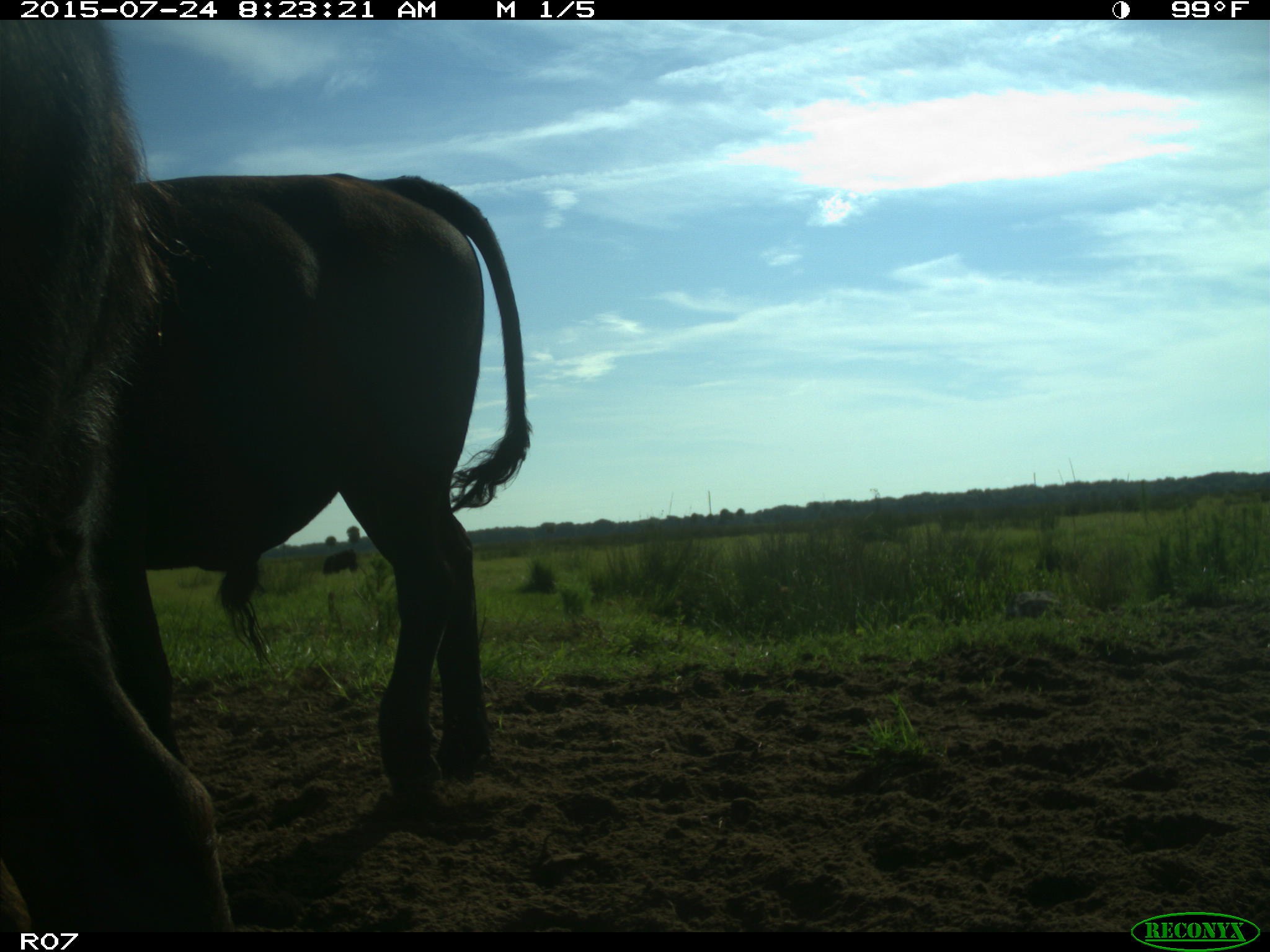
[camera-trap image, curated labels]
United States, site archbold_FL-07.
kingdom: Animalia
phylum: Chordata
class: Mammalia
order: Artiodactyla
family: Bovidae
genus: Bos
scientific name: Bos taurus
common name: domestic cow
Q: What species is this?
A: Bos taurus (domestic cow).